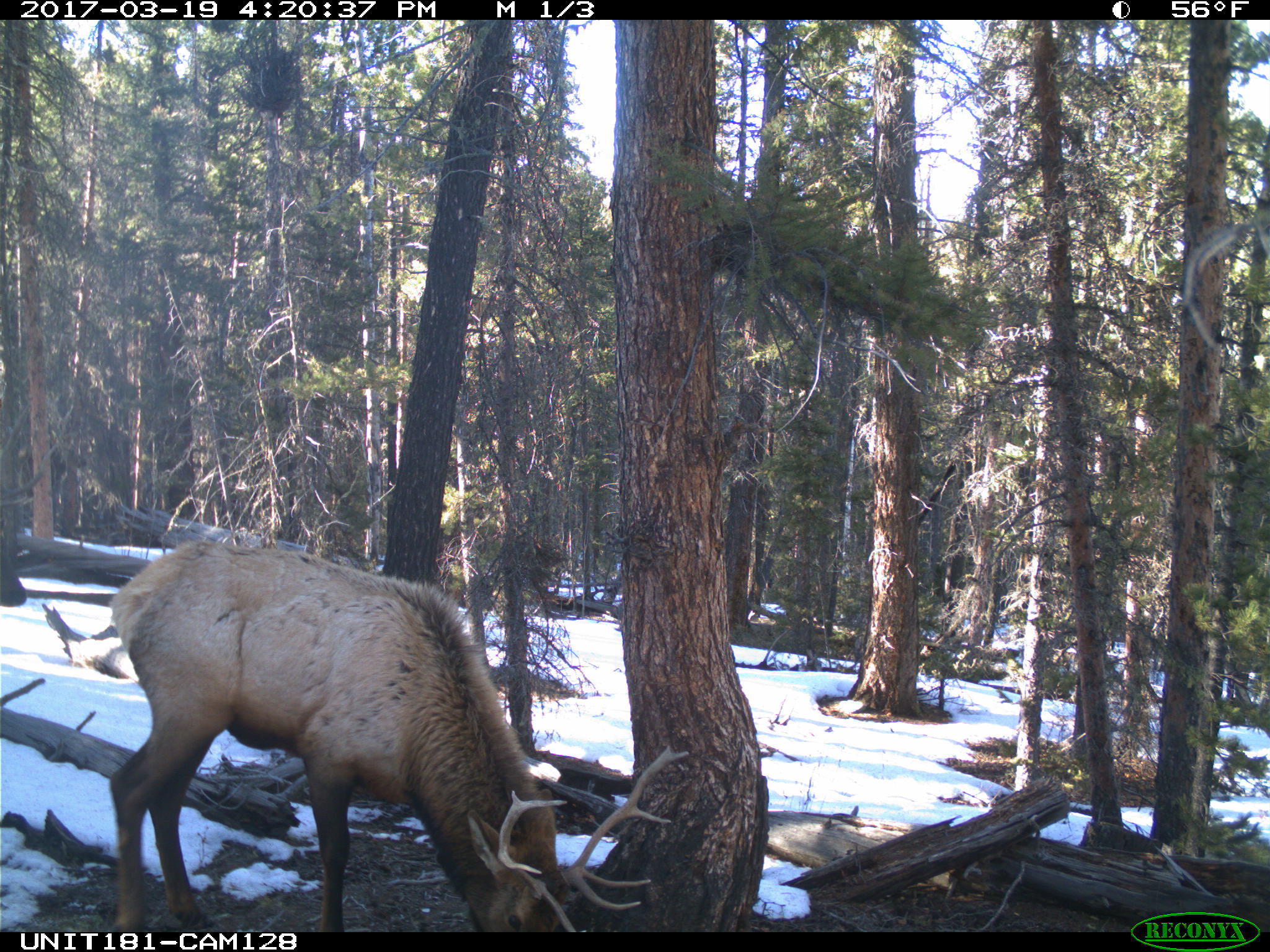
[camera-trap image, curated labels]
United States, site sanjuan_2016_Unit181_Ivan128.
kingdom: Animalia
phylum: Chordata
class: Mammalia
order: Artiodactyla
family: Cervidae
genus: Cervus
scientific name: Cervus elaphus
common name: red deer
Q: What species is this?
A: Cervus elaphus (red deer).